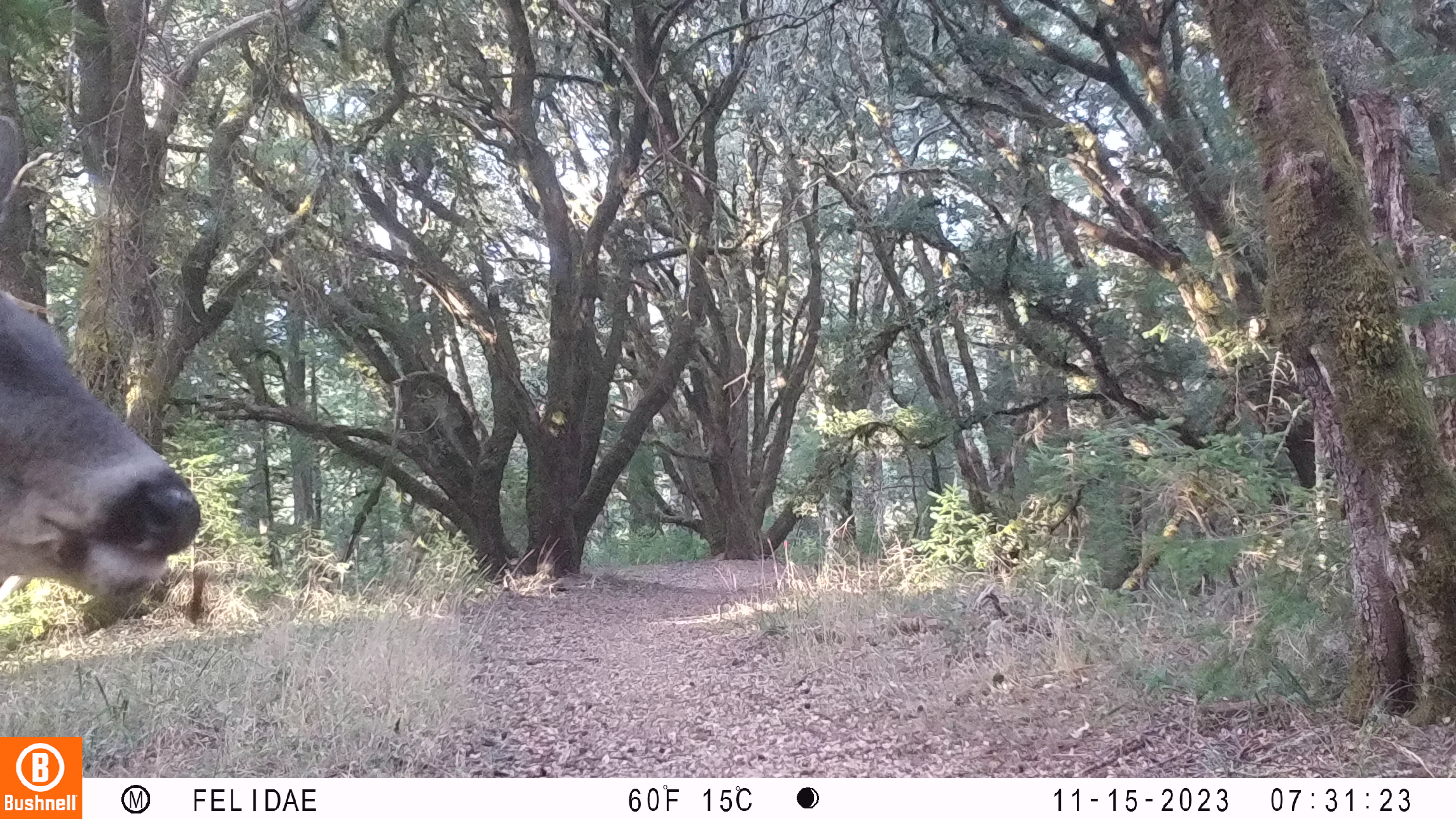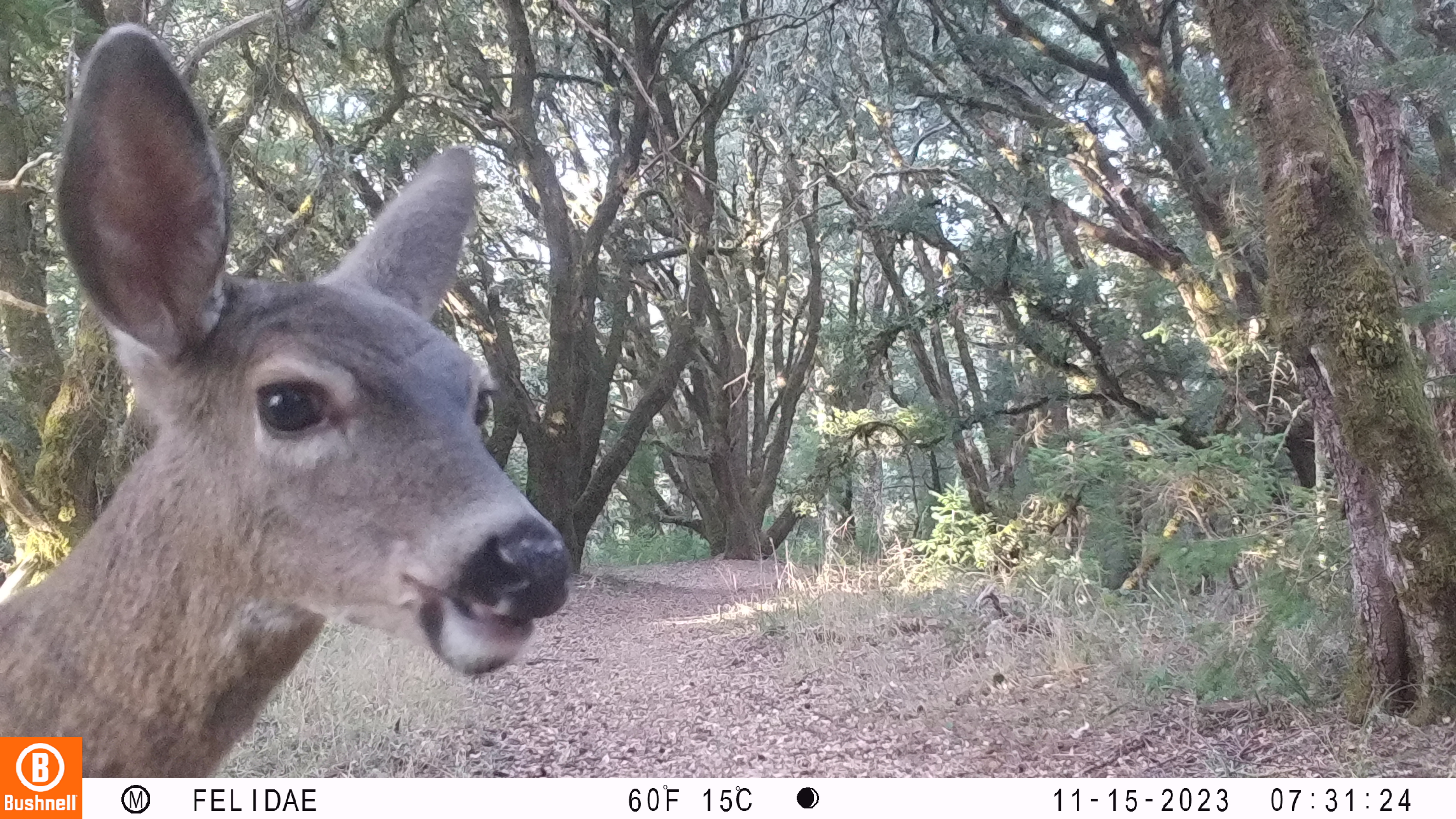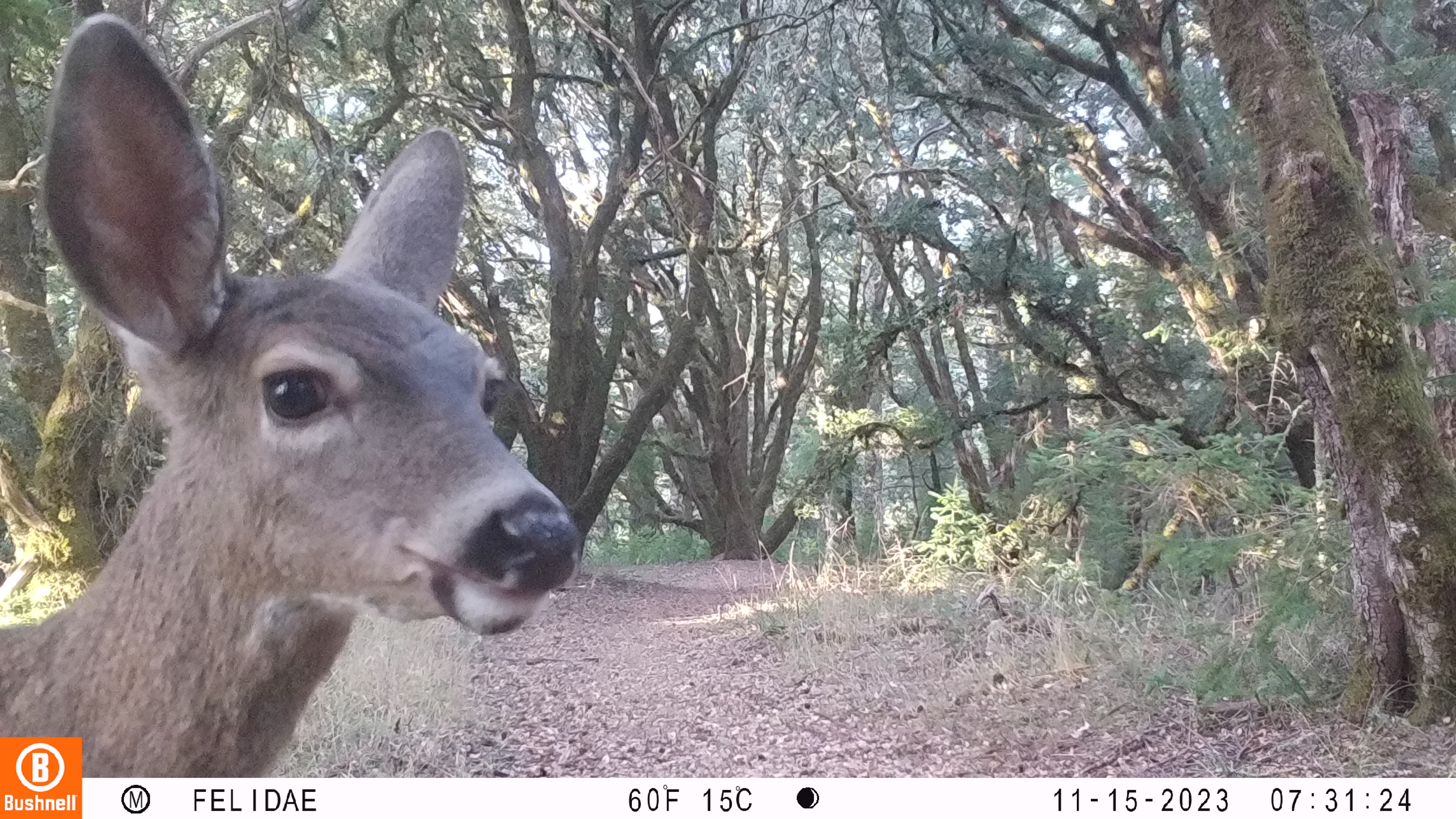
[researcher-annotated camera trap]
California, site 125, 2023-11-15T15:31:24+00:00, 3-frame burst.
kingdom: Animalia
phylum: Chordata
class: Mammalia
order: Artiodactyla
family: Cervidae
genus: Odocoileus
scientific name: Odocoileus hemionus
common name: mule deer